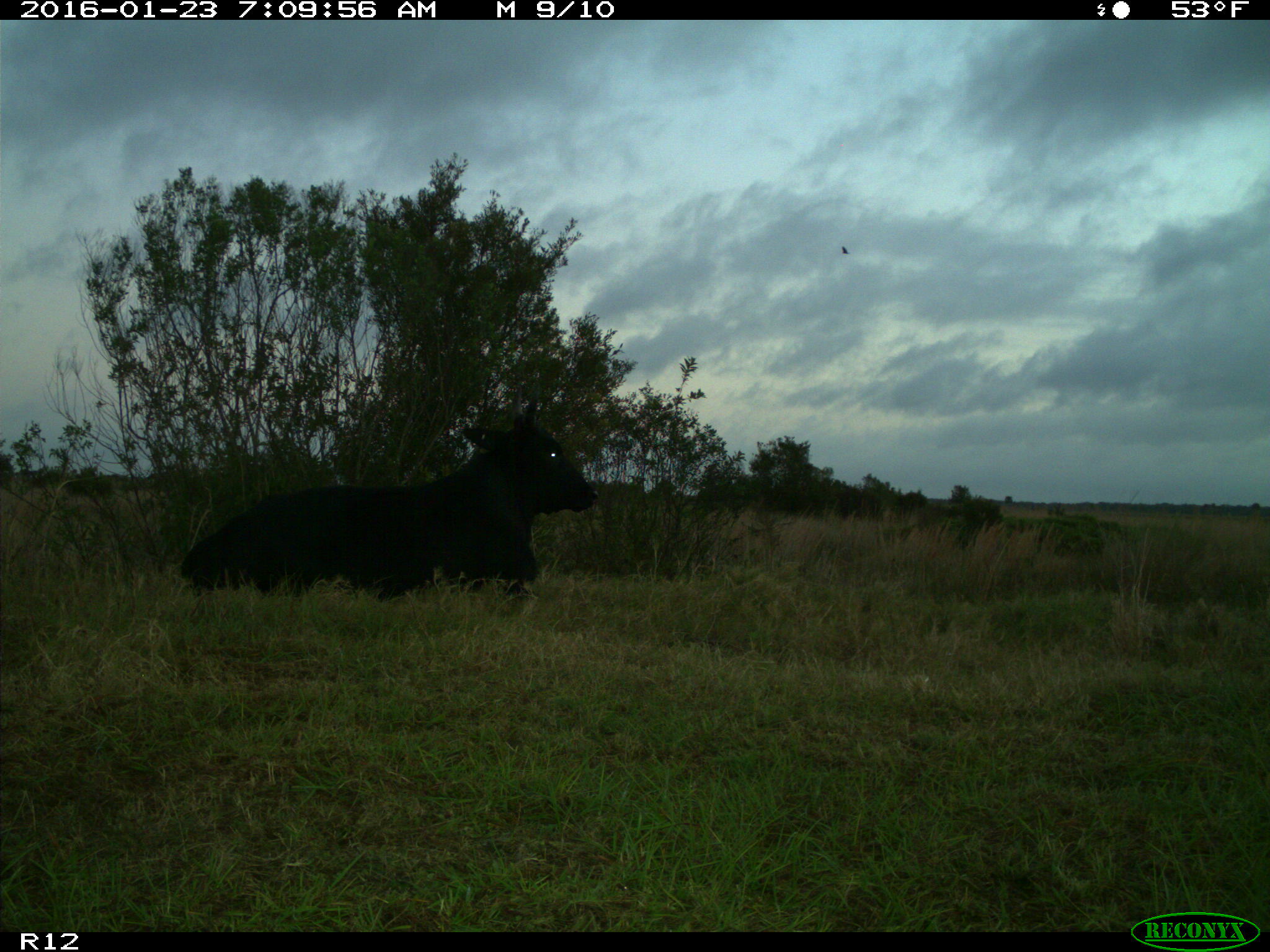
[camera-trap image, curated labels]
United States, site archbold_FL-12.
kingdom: Animalia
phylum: Chordata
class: Mammalia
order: Artiodactyla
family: Bovidae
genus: Bos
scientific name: Bos taurus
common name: domestic cow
Bos taurus (domestic cow).